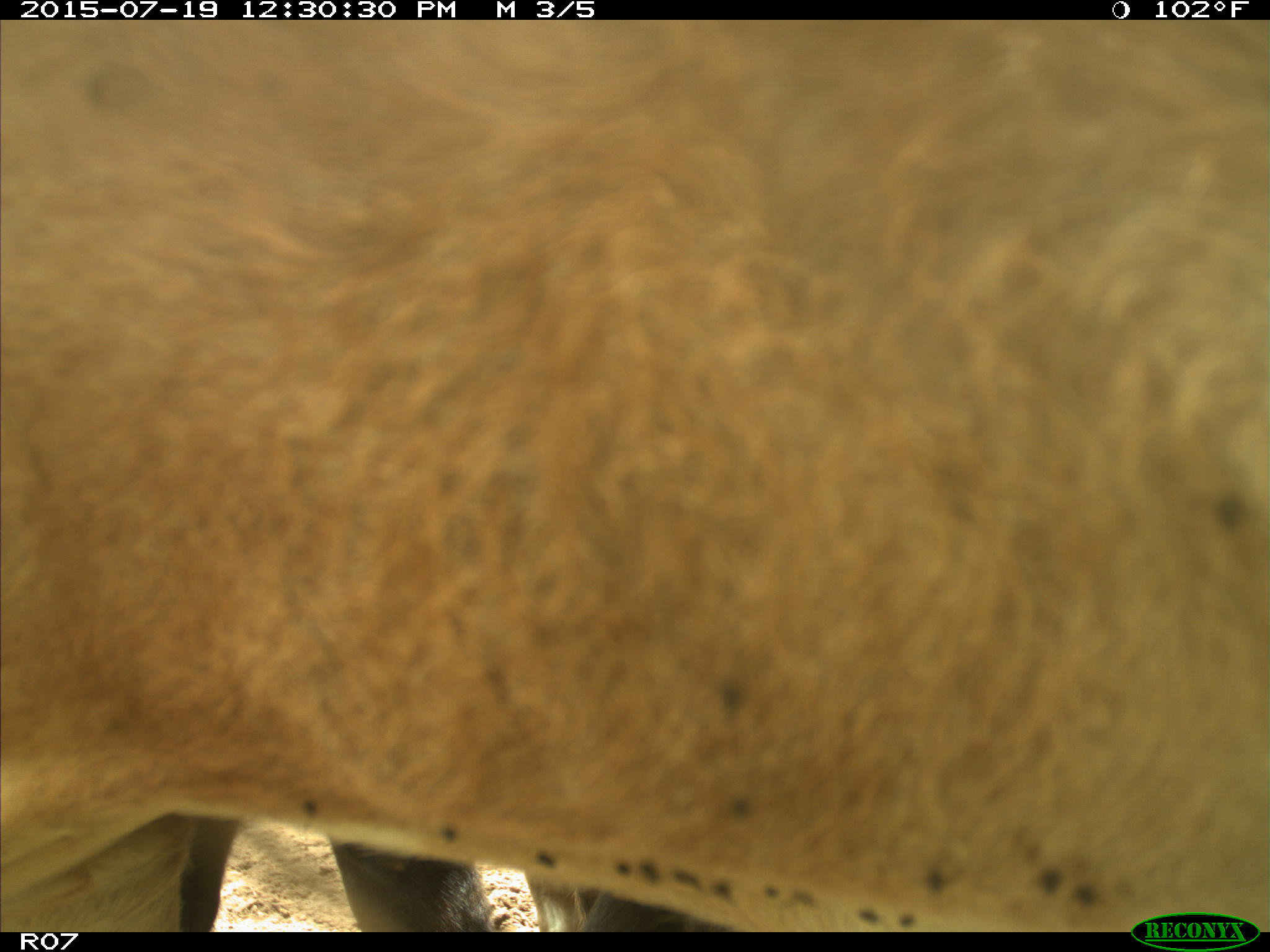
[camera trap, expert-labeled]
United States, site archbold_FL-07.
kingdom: Animalia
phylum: Chordata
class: Mammalia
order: Artiodactyla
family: Bovidae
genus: Bos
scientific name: Bos taurus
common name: domestic cow